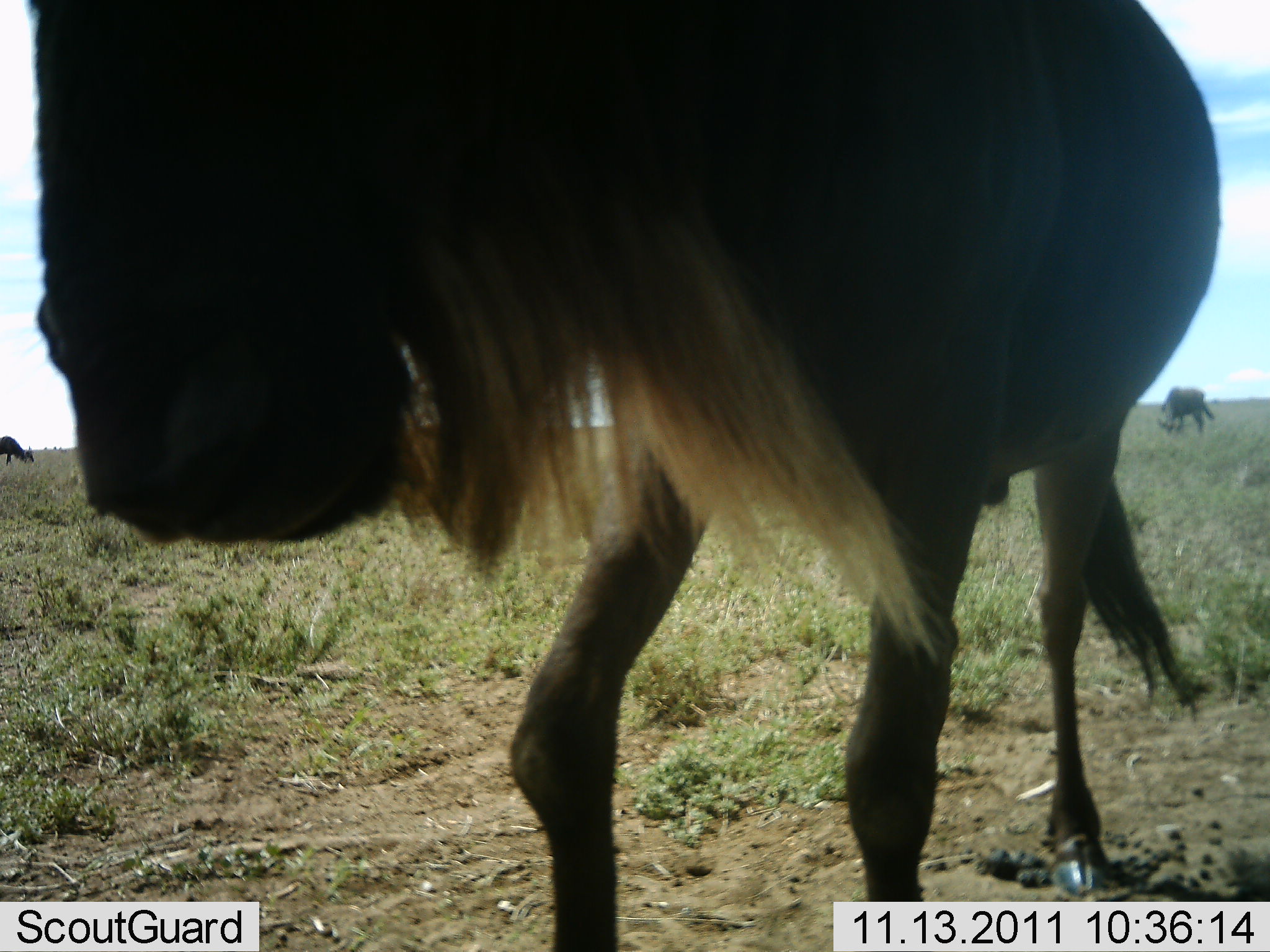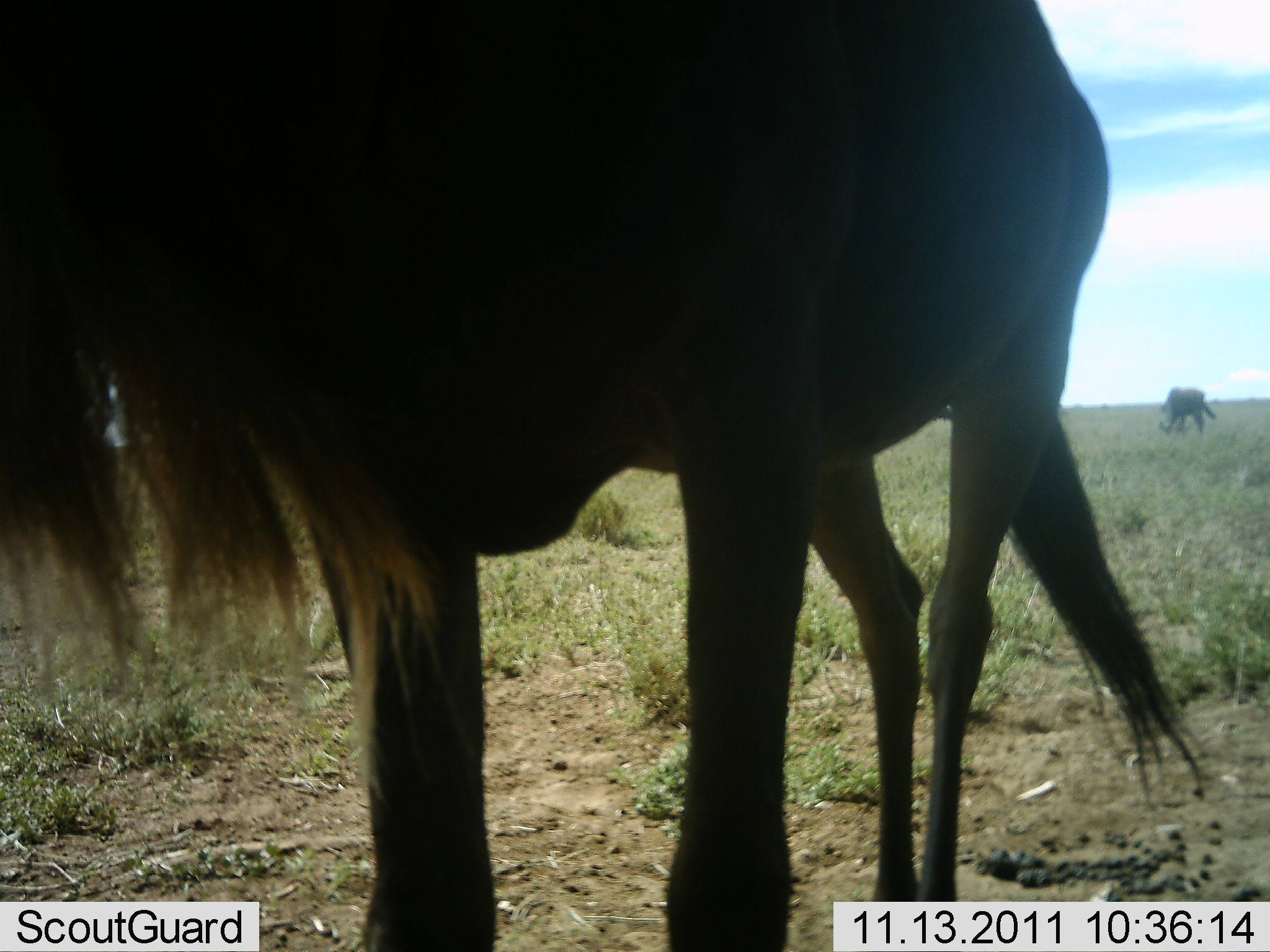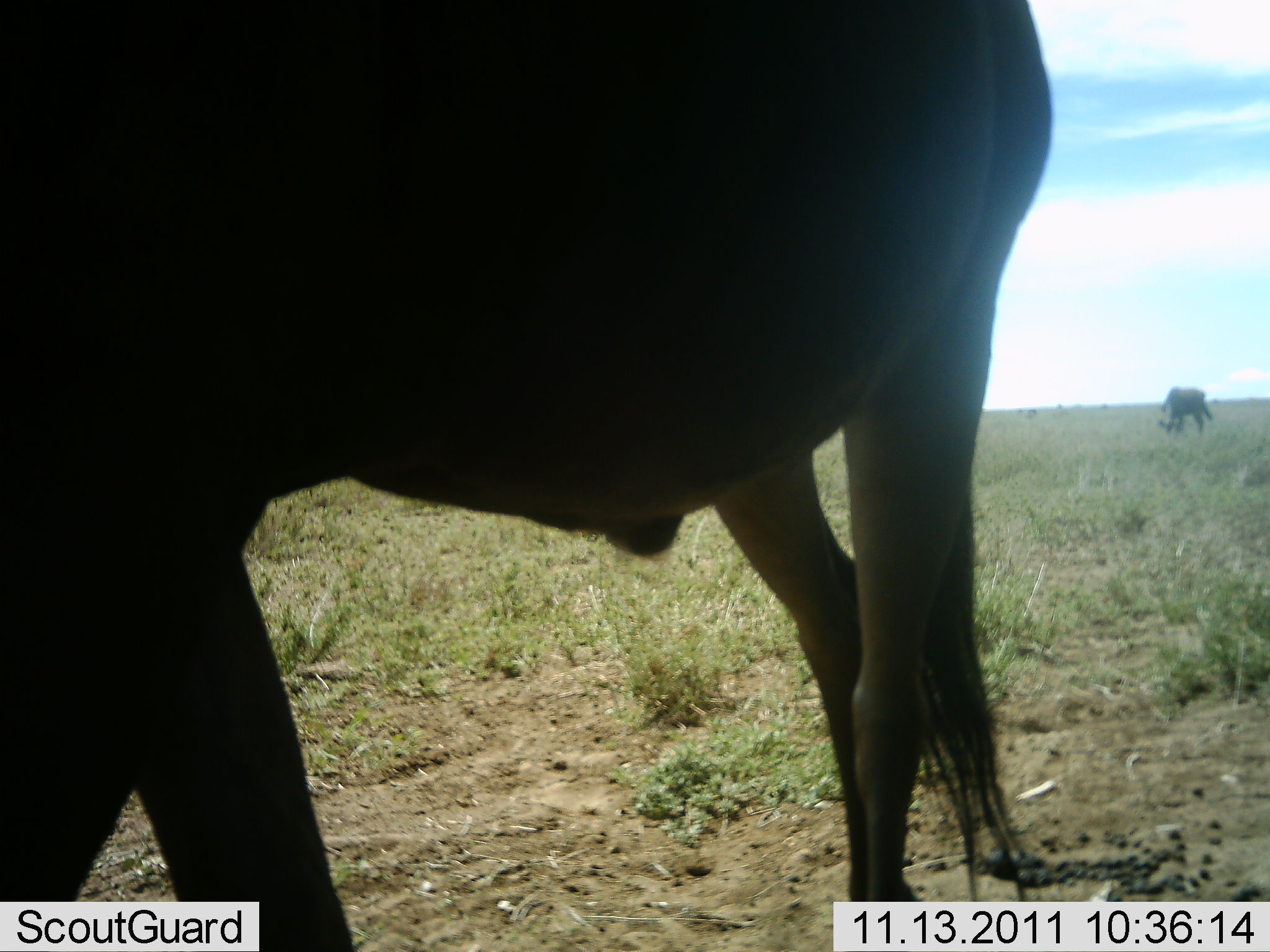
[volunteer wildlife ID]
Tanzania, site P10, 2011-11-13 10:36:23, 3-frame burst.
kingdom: Animalia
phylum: Chordata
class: Mammalia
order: Artiodactyla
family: Bovidae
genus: Connochaetes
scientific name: Connochaetes taurinus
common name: blue wildebeest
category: wildebeest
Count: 3.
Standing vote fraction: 50%.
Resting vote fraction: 8%.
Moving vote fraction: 50%.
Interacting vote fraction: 8%.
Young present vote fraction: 0%.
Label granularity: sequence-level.